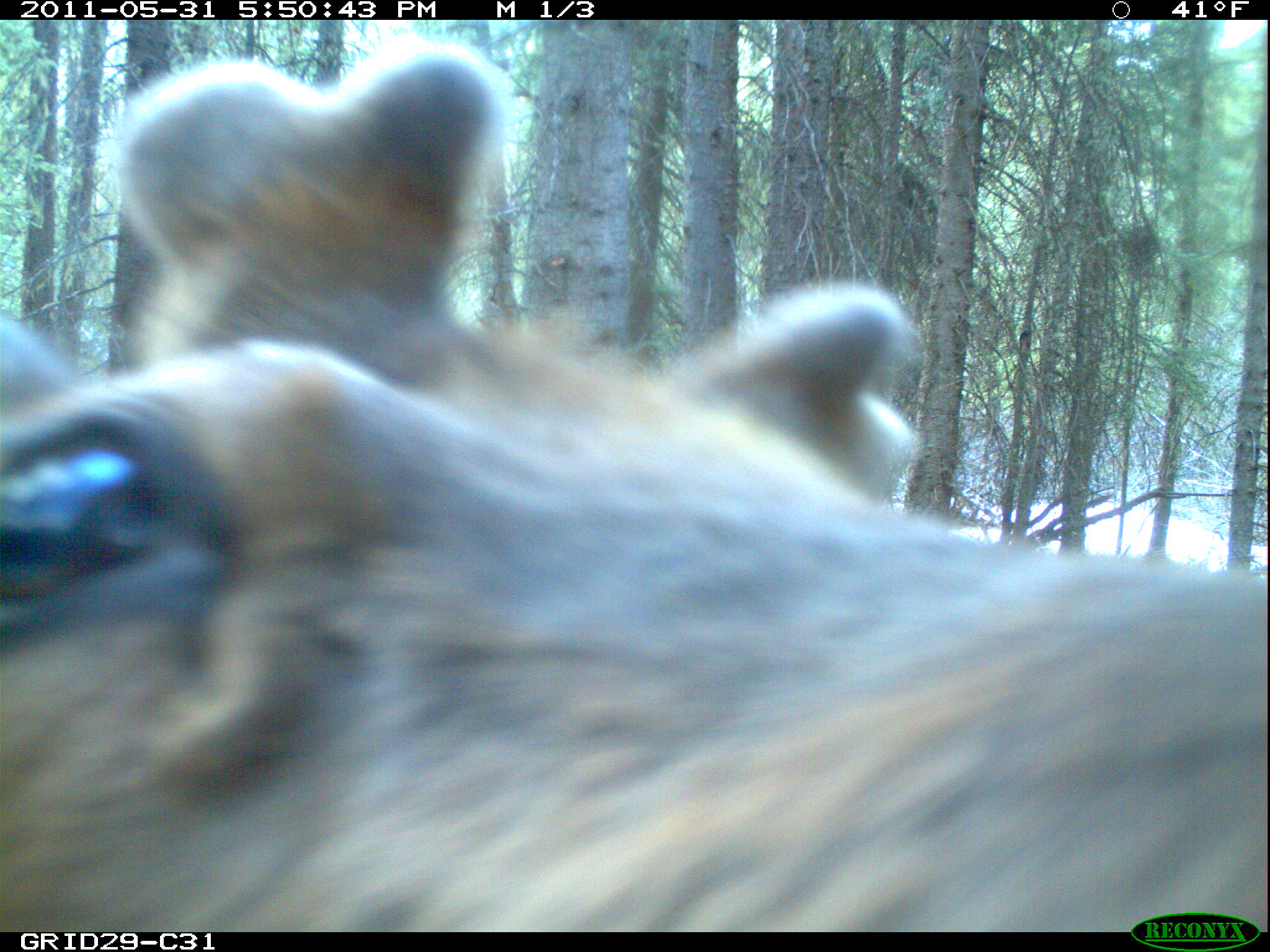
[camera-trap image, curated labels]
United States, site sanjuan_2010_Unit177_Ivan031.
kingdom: Animalia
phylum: Chordata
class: Mammalia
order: Artiodactyla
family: Cervidae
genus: Cervus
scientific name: Cervus elaphus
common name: red deer